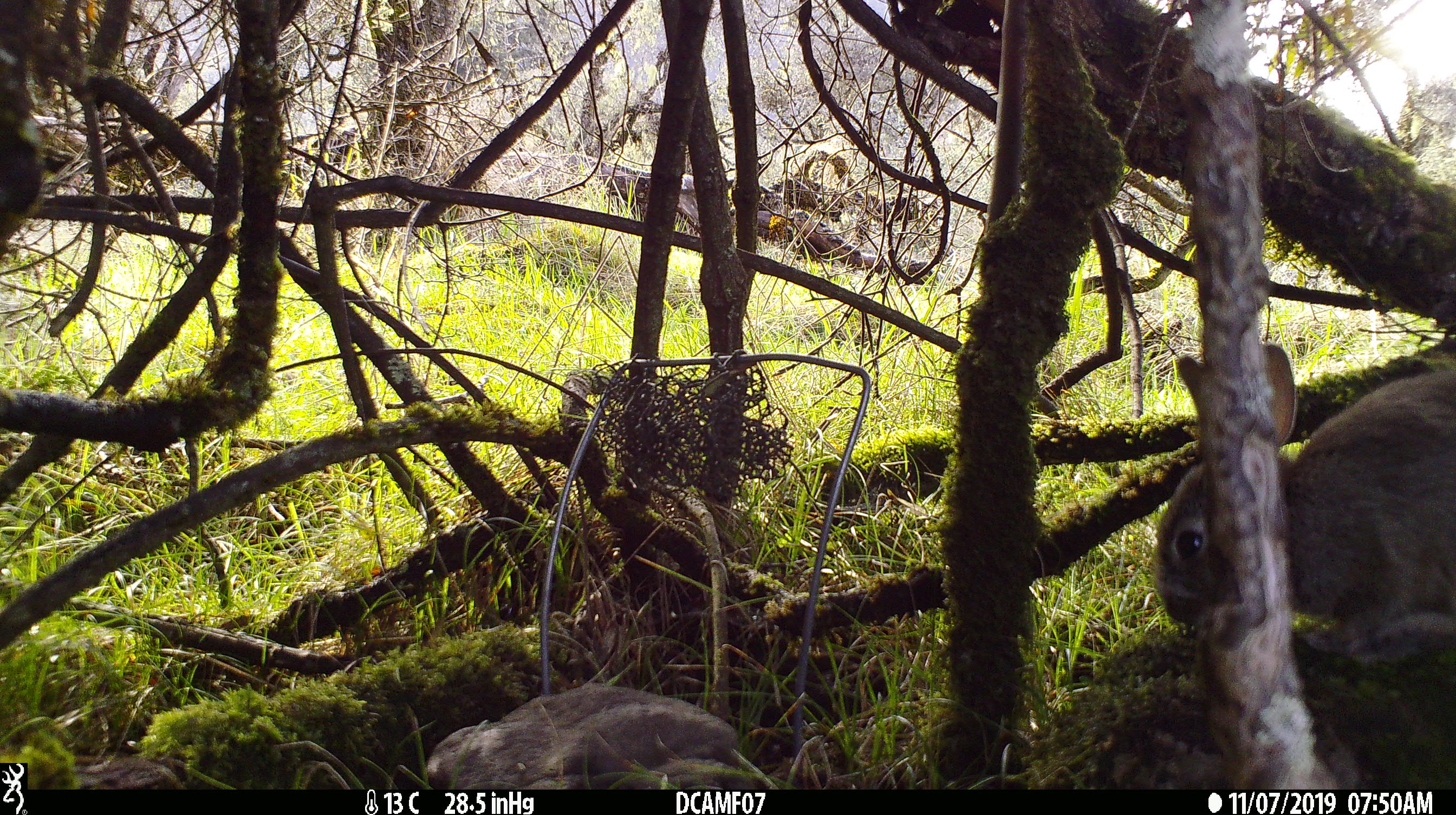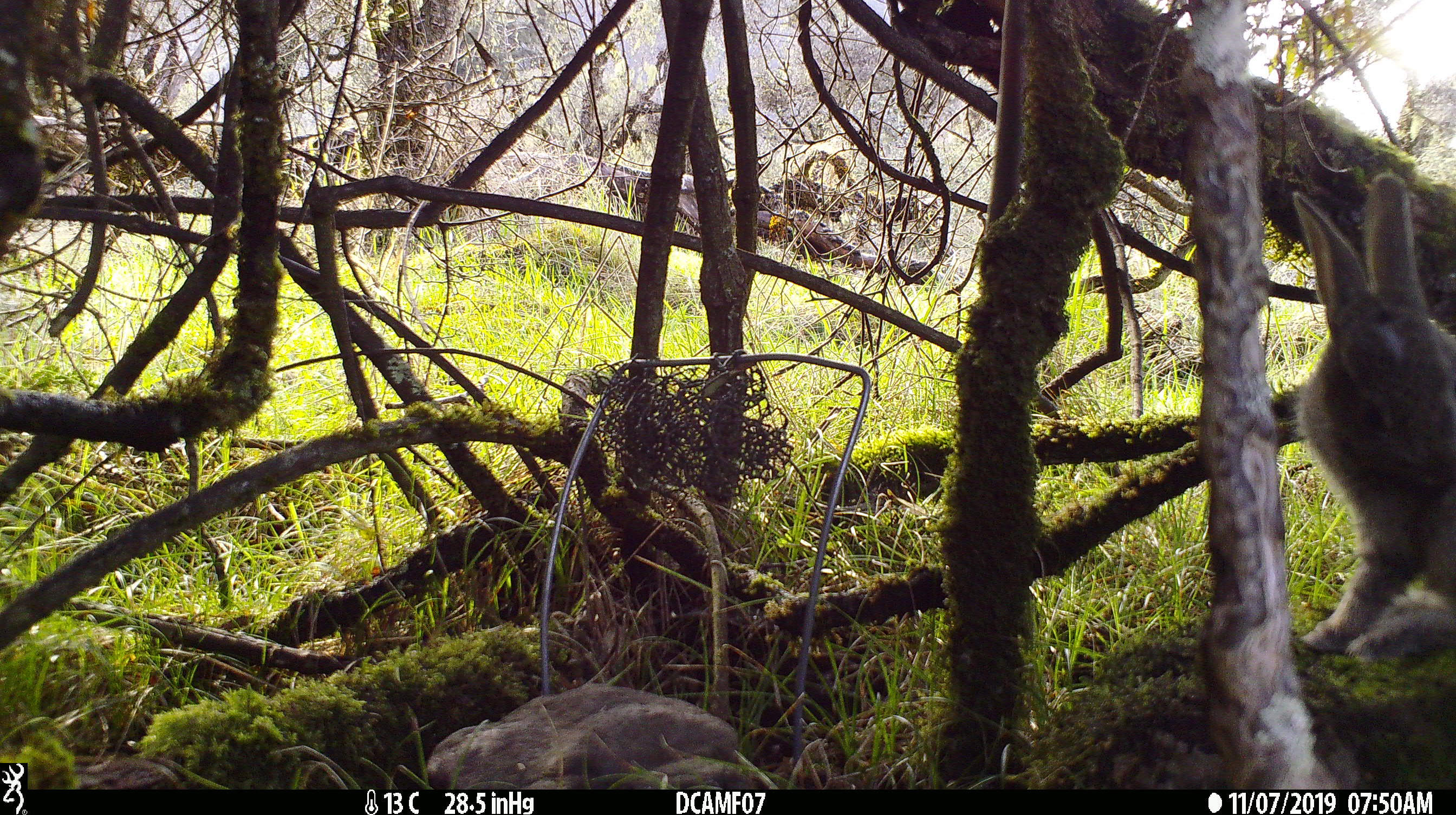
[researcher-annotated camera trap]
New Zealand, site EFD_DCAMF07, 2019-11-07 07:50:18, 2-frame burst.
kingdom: Animalia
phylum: Chordata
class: Mammalia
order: Lagomorpha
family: Leporidae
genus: Oryctolagus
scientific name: Oryctolagus cuniculus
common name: european rabbit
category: rabbit